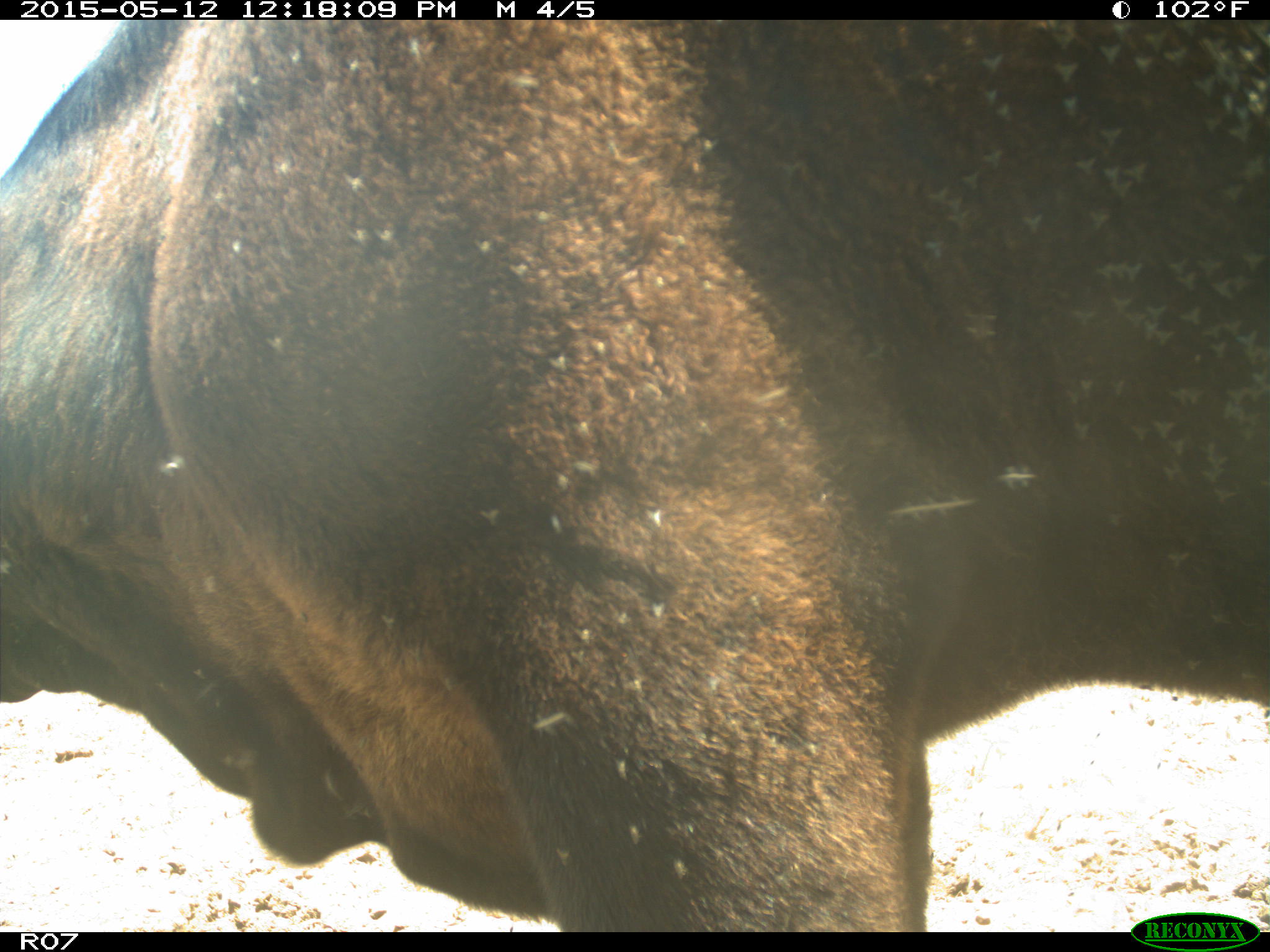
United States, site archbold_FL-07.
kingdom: Animalia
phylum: Chordata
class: Mammalia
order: Artiodactyla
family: Bovidae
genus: Bos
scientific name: Bos taurus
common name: domestic cow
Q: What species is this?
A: Bos taurus (domestic cow).